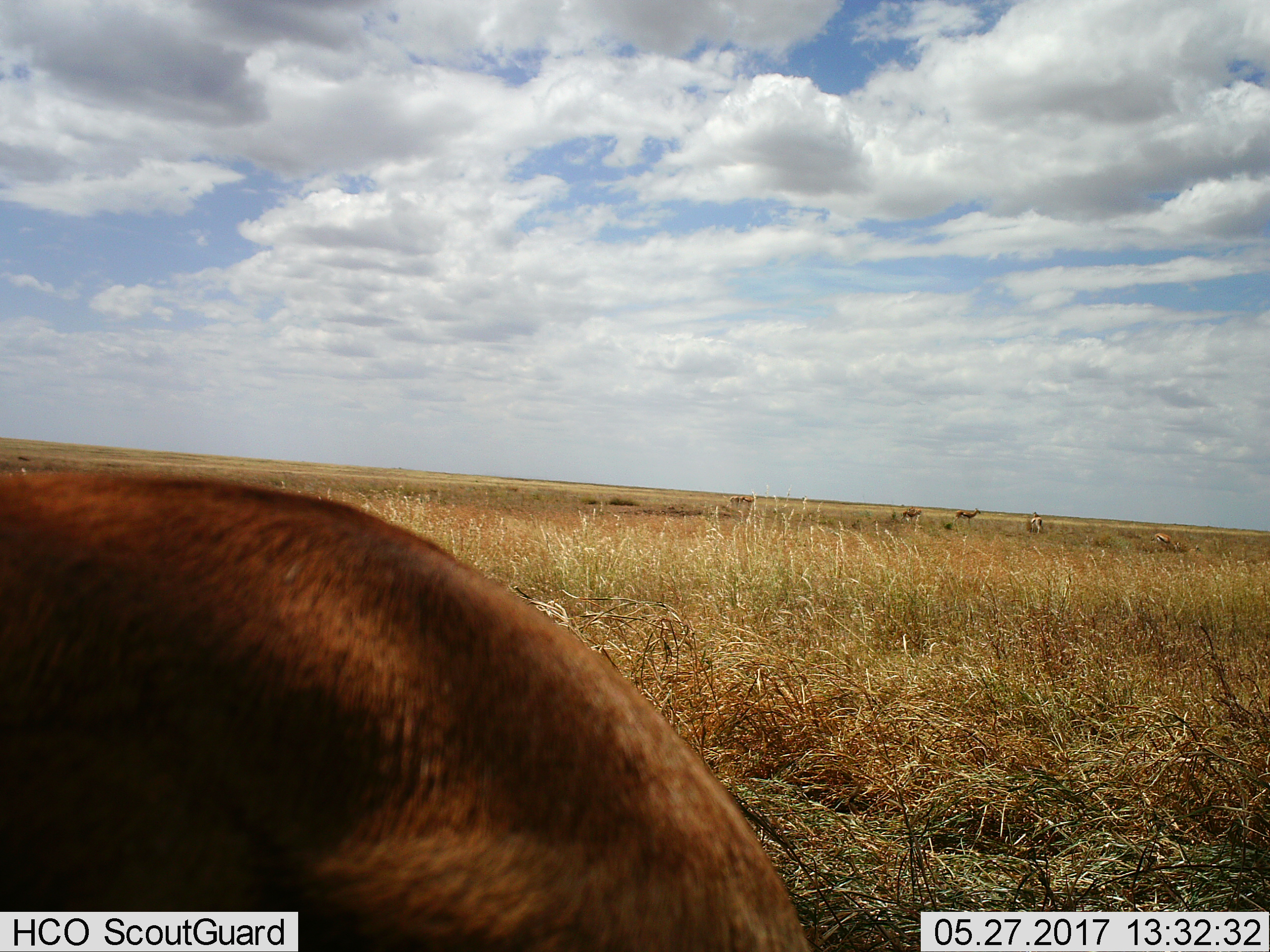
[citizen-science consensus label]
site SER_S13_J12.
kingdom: Animalia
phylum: Chordata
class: Mammalia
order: Artiodactyla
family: Bovidae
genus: Eudorcas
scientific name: Eudorcas thomsonii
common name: thomson's gazelle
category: gazellethomsons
Gazellethomsons (thomson's gazelle) (Eudorcas thomsonii), count 7. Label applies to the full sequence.